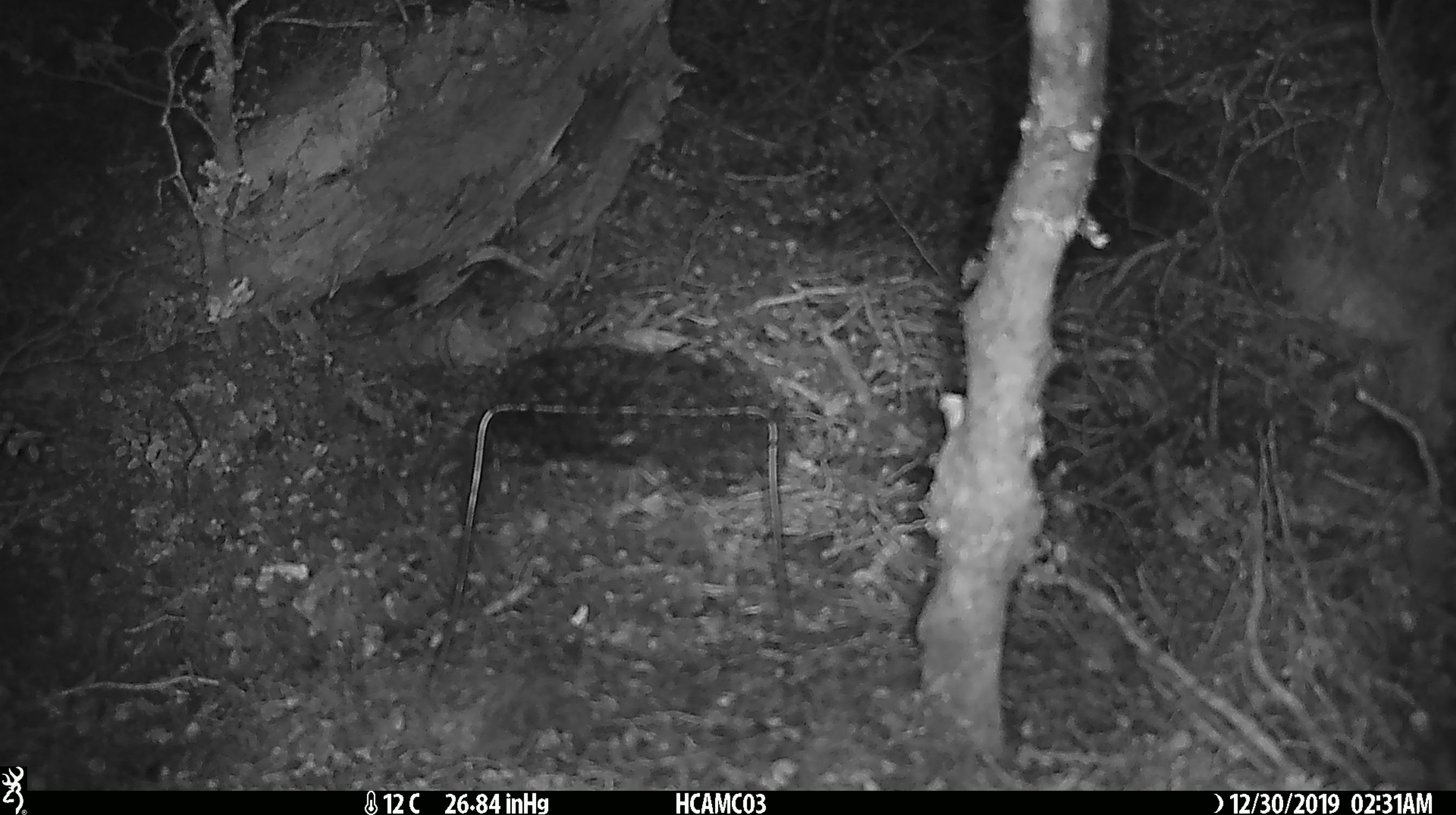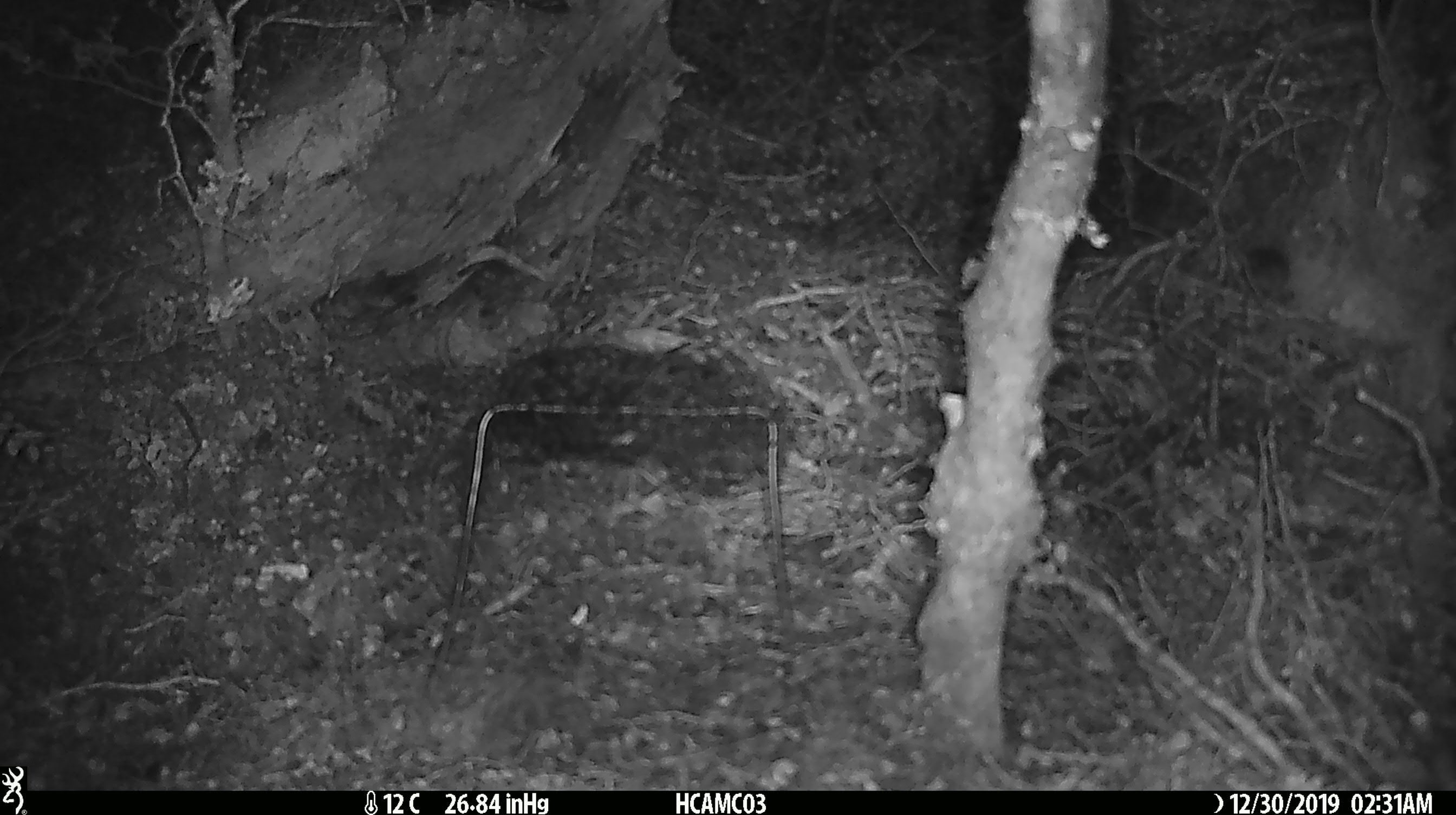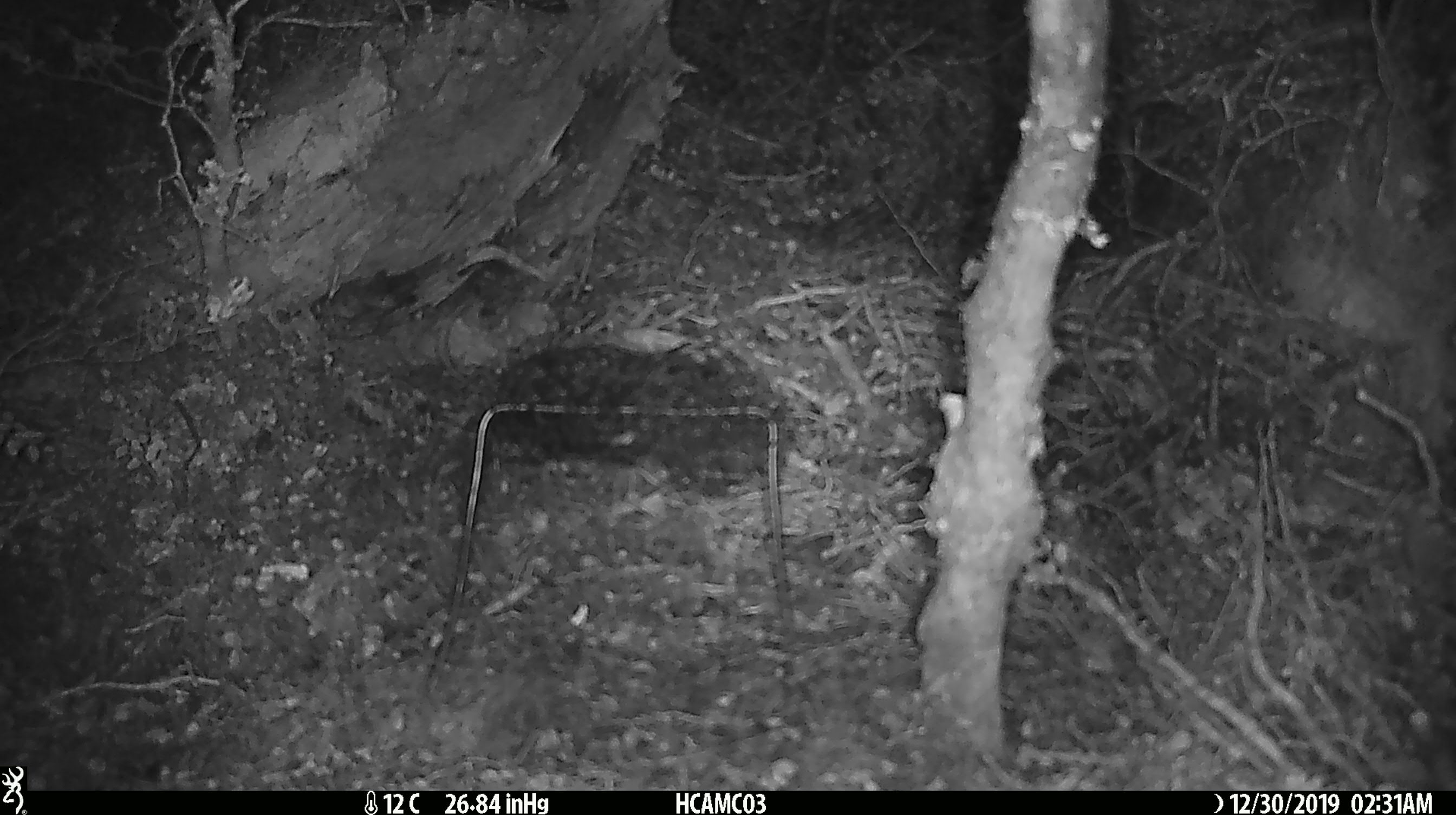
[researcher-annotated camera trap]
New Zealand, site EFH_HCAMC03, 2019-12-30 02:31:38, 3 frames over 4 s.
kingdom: Animalia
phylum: Chordata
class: Mammalia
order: Rodentia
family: Muridae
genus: Mus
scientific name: Mus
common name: mouse